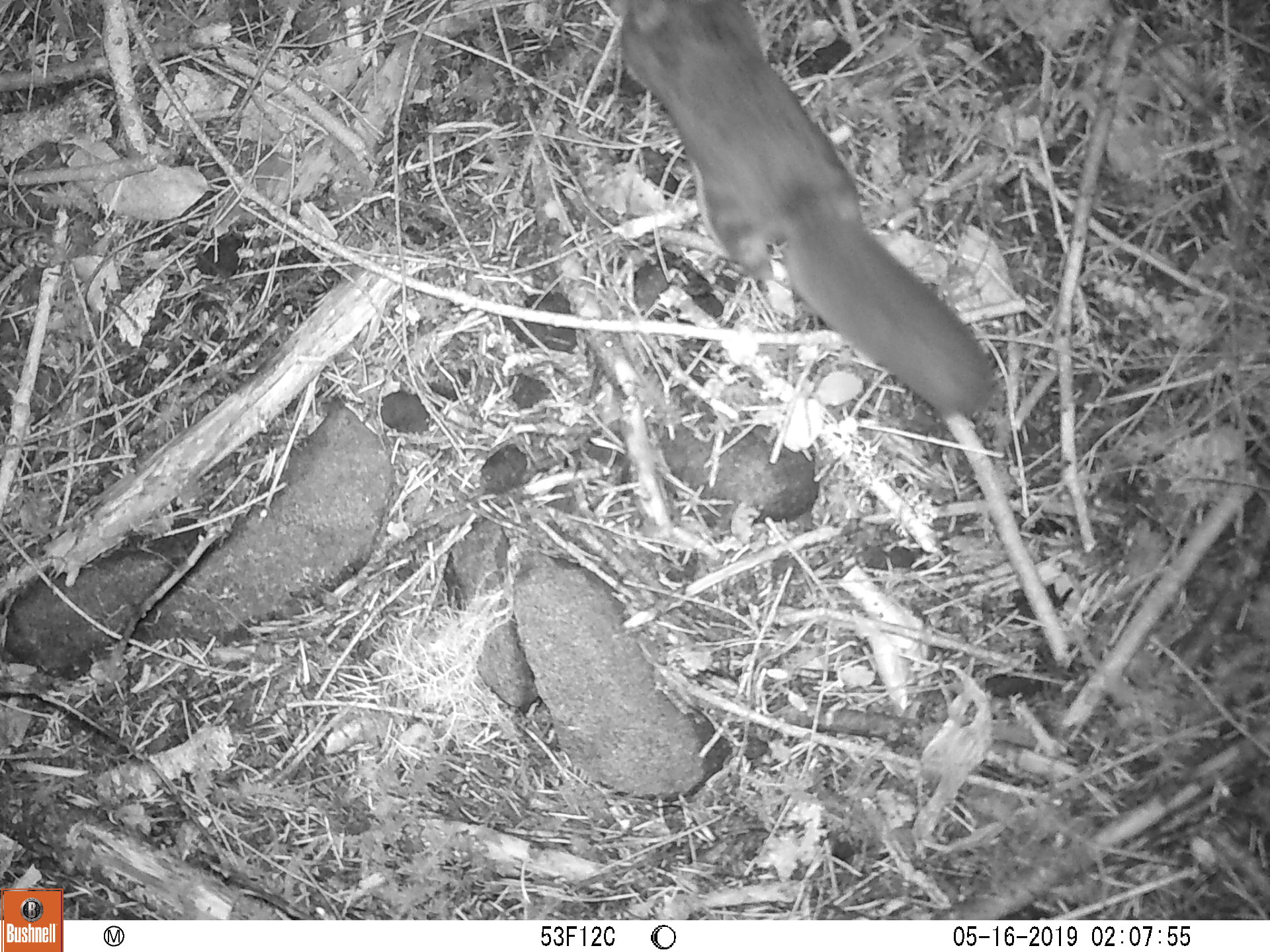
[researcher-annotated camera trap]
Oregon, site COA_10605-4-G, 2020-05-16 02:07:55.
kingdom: Animalia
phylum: Chordata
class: Mammalia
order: Rodentia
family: Sciuridae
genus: Glaucomys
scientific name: Glaucomys oregonensis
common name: humboldt's flying squirrel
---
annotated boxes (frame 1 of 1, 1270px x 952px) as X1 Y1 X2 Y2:
humboldt's flying squirrel: 594 0 1003 433